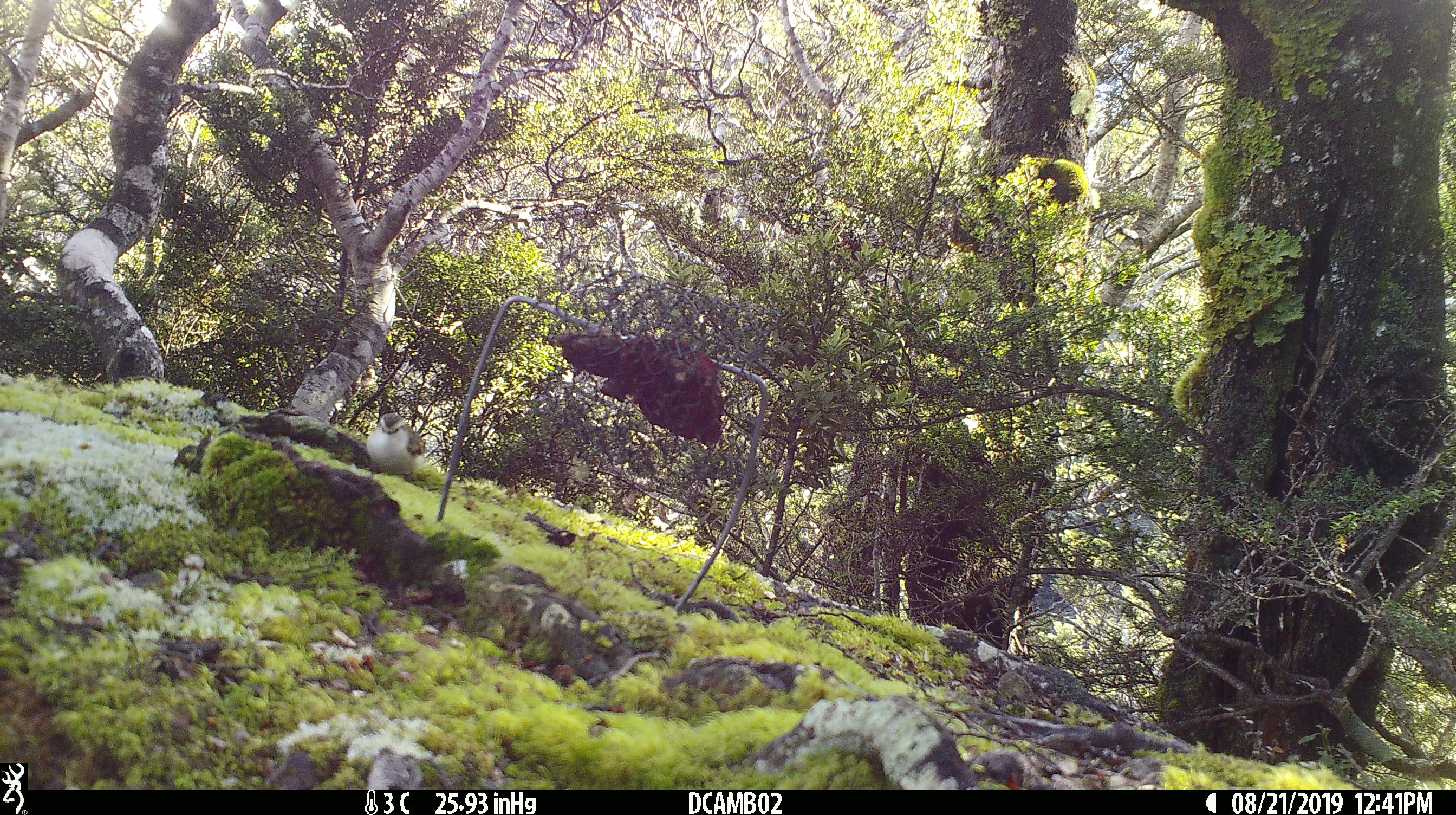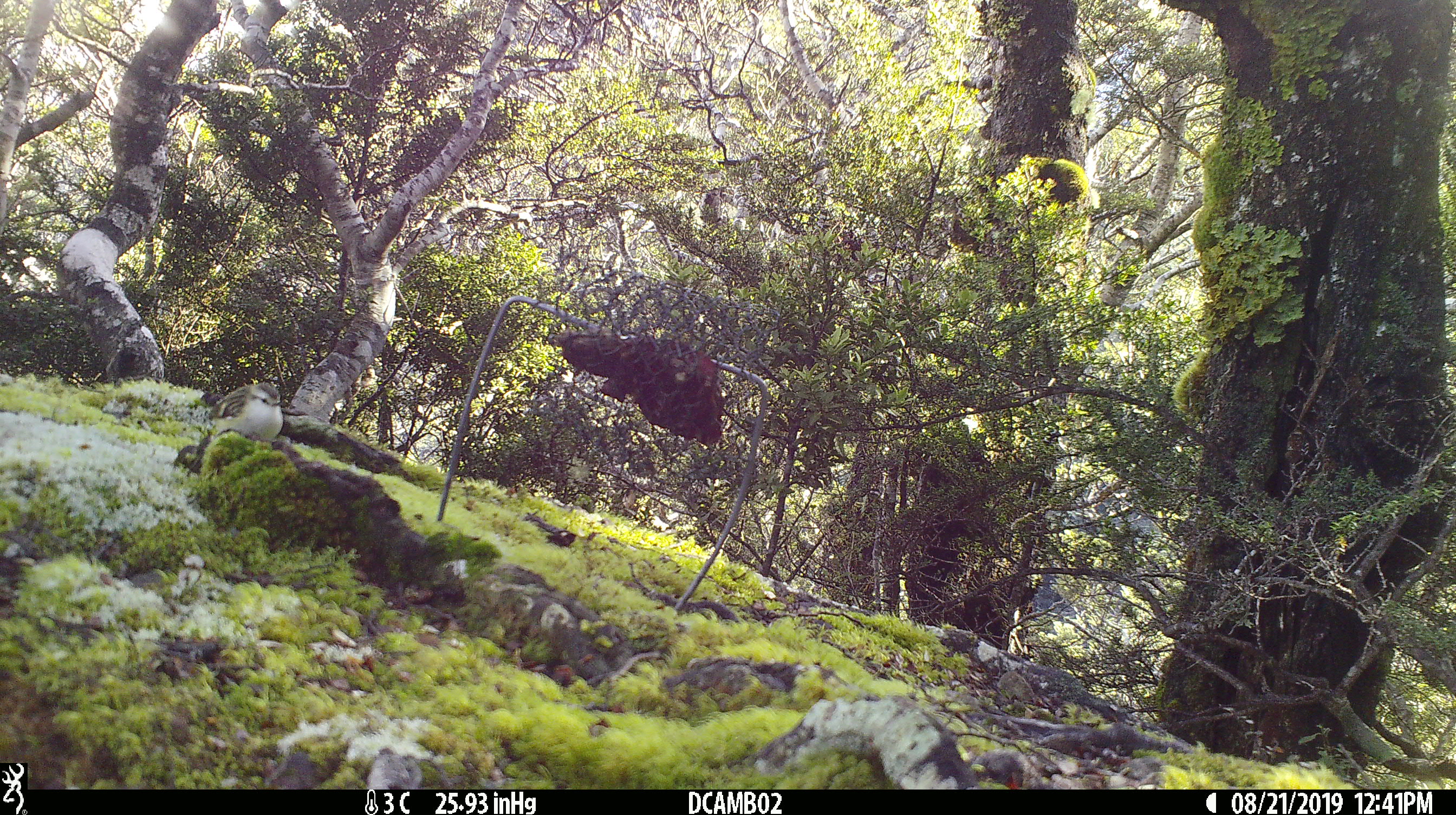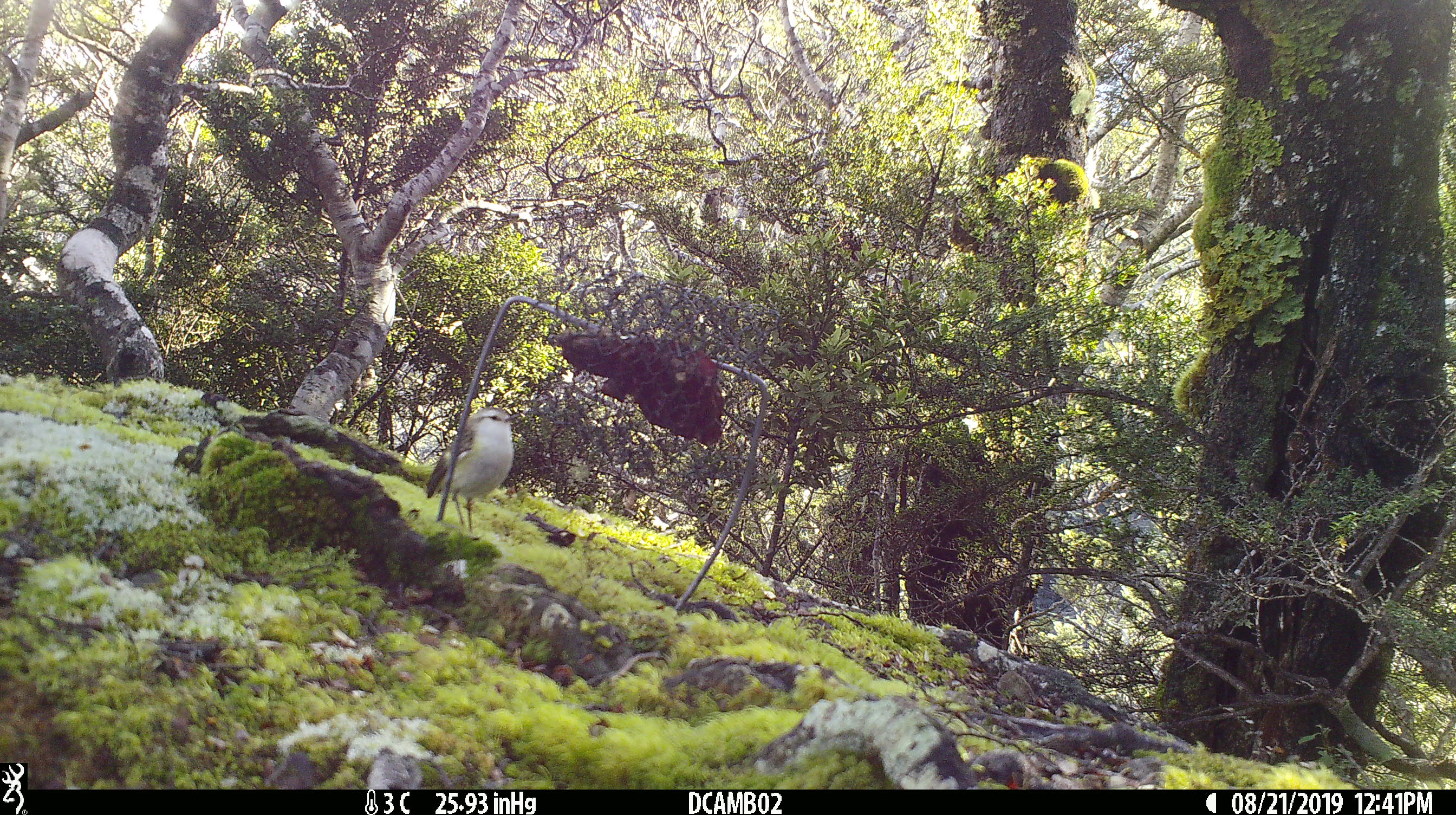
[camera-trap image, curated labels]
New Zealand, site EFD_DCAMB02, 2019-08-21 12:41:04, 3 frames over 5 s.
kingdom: Animalia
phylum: Chordata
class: Aves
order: Passeriformes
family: Acanthisittidae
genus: Acanthisitta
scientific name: Acanthisitta chloris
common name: rifleman